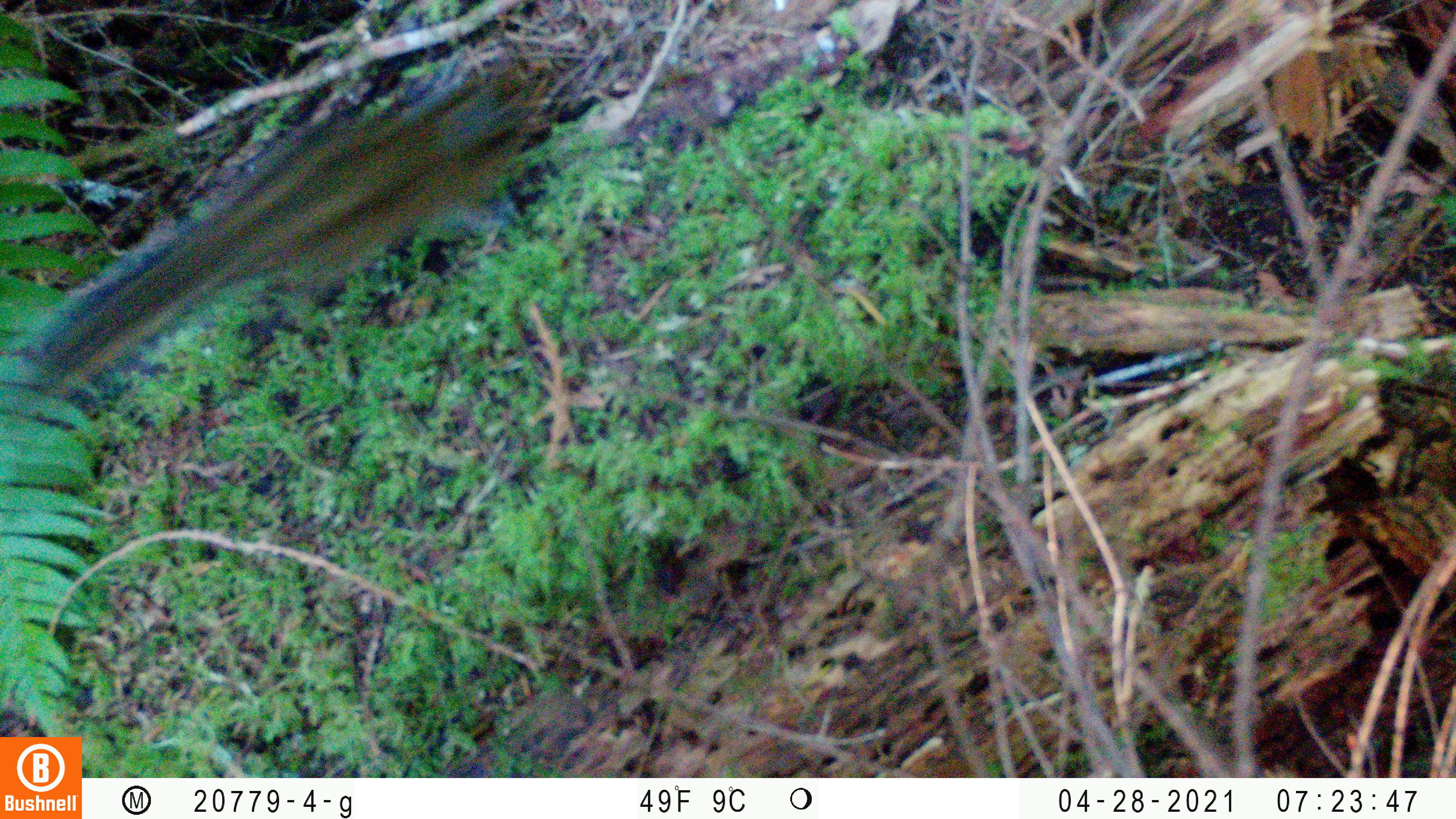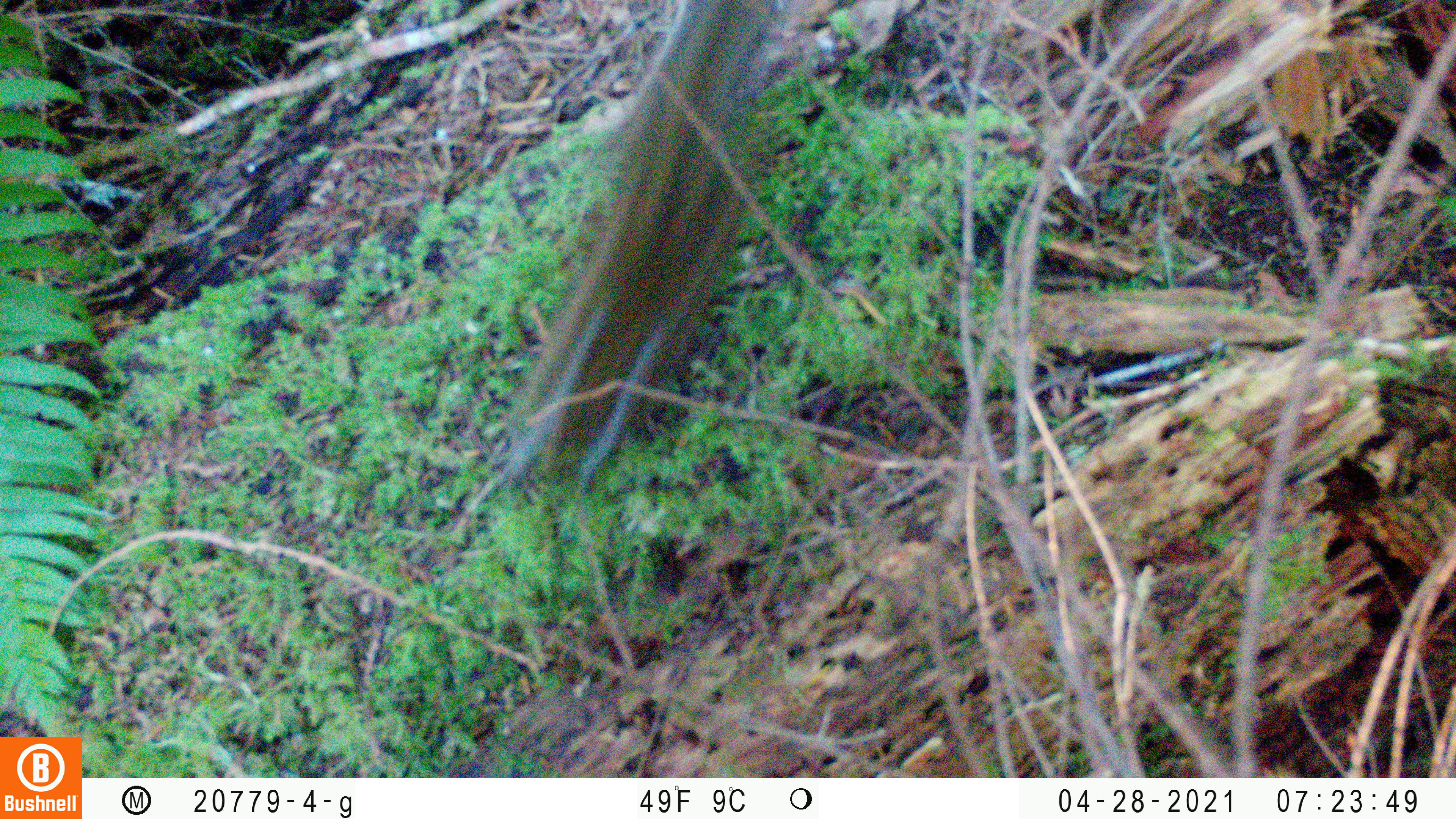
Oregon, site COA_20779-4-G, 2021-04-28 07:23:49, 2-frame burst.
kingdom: Animalia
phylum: Chordata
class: Mammalia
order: Rodentia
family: Sciuridae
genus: Neotamias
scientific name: Neotamias townsendii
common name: townsend's chipmunk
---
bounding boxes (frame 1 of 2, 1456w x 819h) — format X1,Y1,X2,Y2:
townsend's chipmunk: 0,28,580,433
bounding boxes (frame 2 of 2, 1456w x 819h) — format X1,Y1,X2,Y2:
townsend's chipmunk: 470,0,826,537